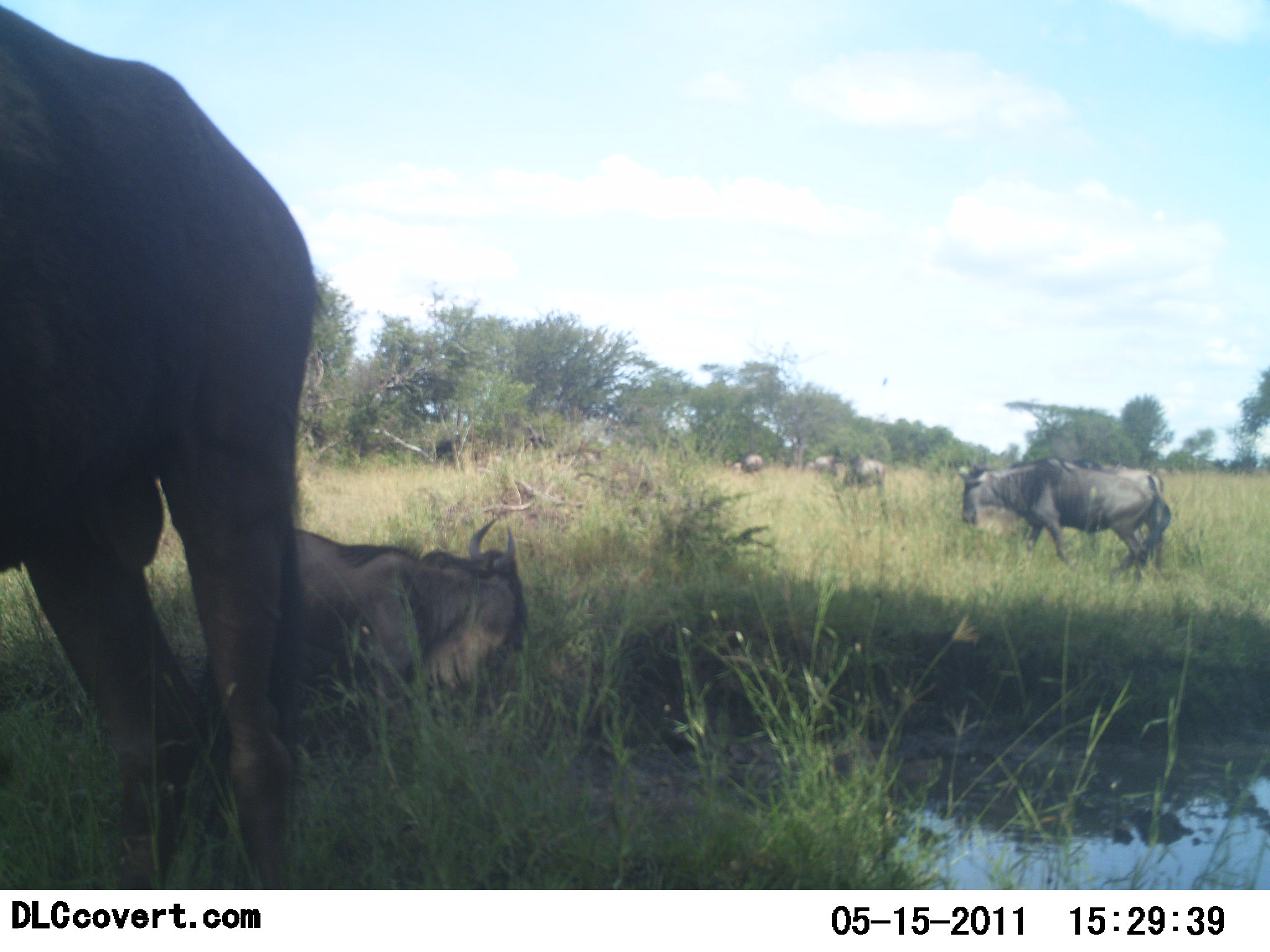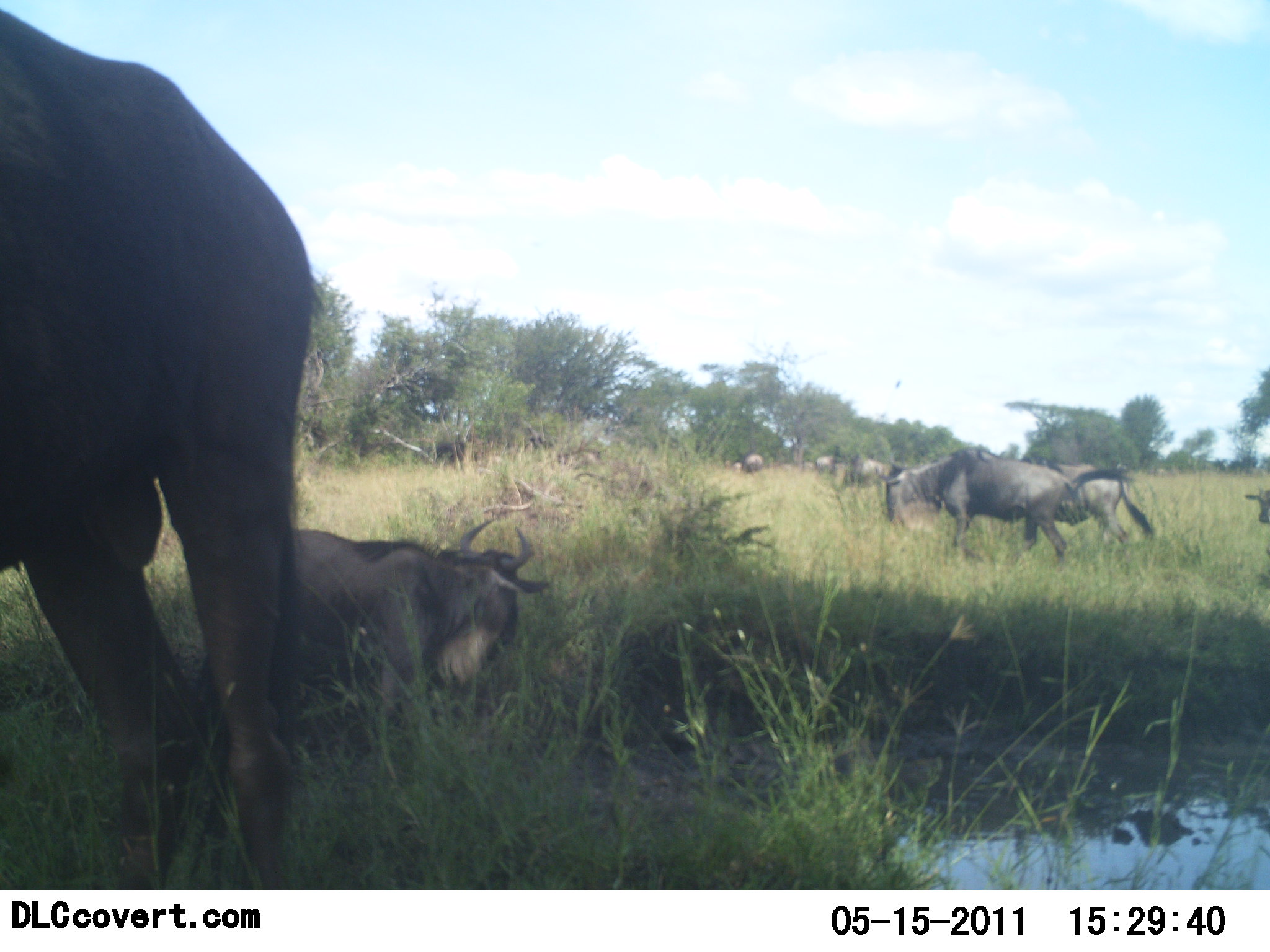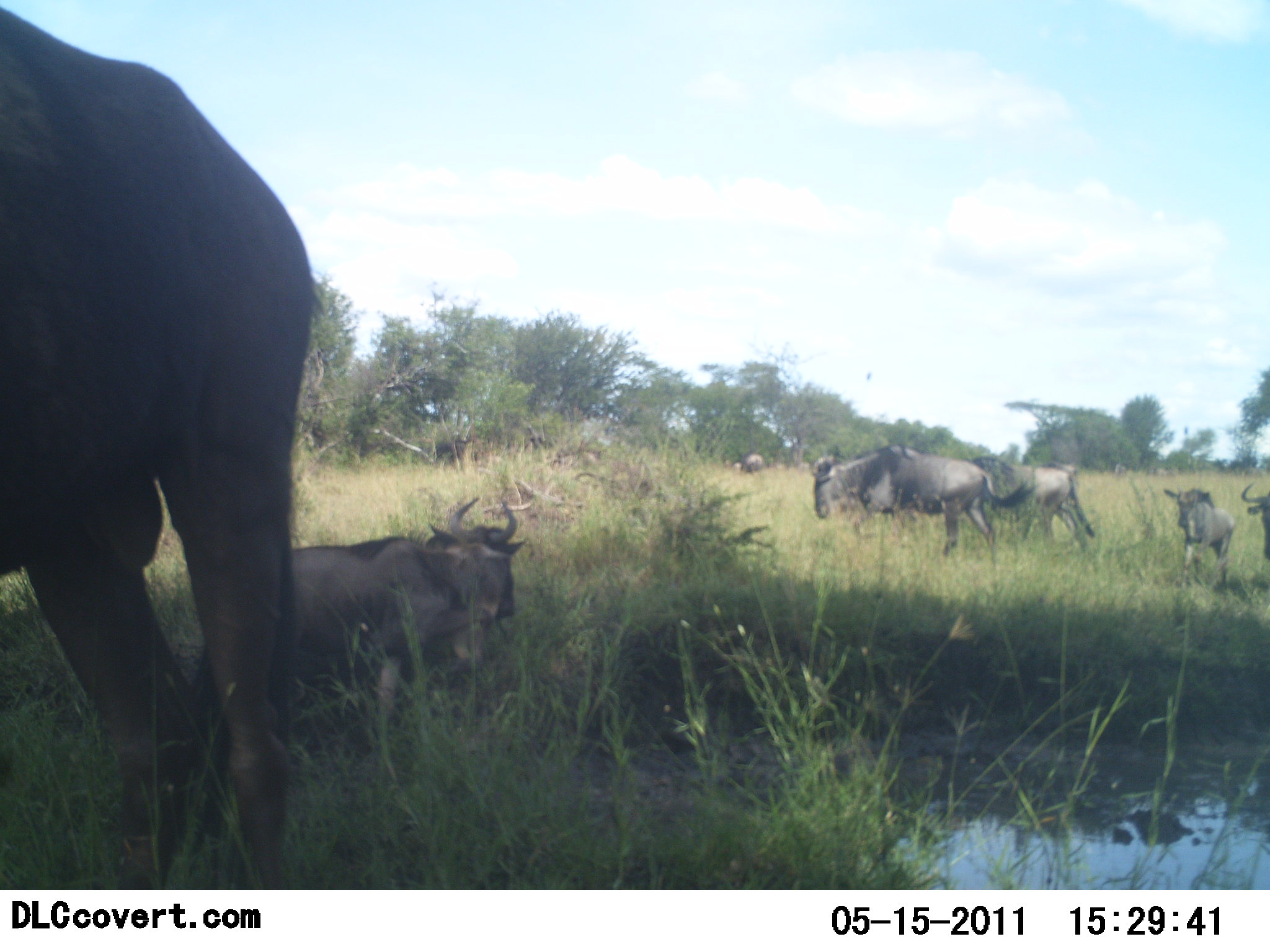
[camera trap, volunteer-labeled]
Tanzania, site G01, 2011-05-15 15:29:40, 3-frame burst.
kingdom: Animalia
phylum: Chordata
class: Mammalia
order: Artiodactyla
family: Bovidae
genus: Connochaetes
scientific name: Connochaetes taurinus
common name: blue wildebeest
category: wildebeest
Wildebeest (blue wildebeest) (Connochaetes taurinus), count 8. Behavior (volunteer vote fractions): standing 55%, resting 73%, moving 64%, interacting 0%. Young present (vote fraction): 45%. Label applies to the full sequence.